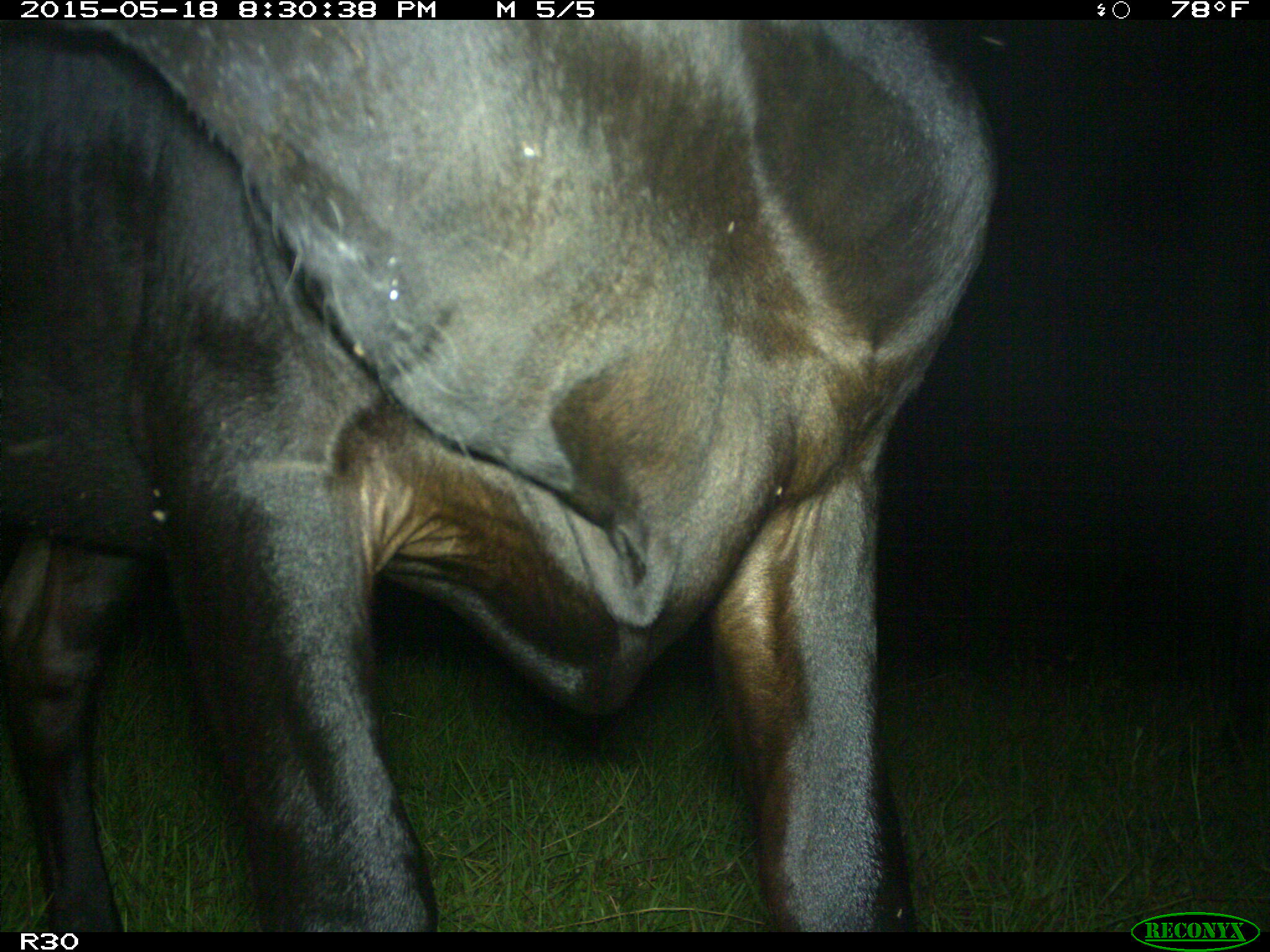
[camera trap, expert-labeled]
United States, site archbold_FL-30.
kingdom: Animalia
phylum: Chordata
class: Mammalia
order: Artiodactyla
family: Bovidae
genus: Bos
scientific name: Bos taurus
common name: domestic cow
Bos taurus (domestic cow).